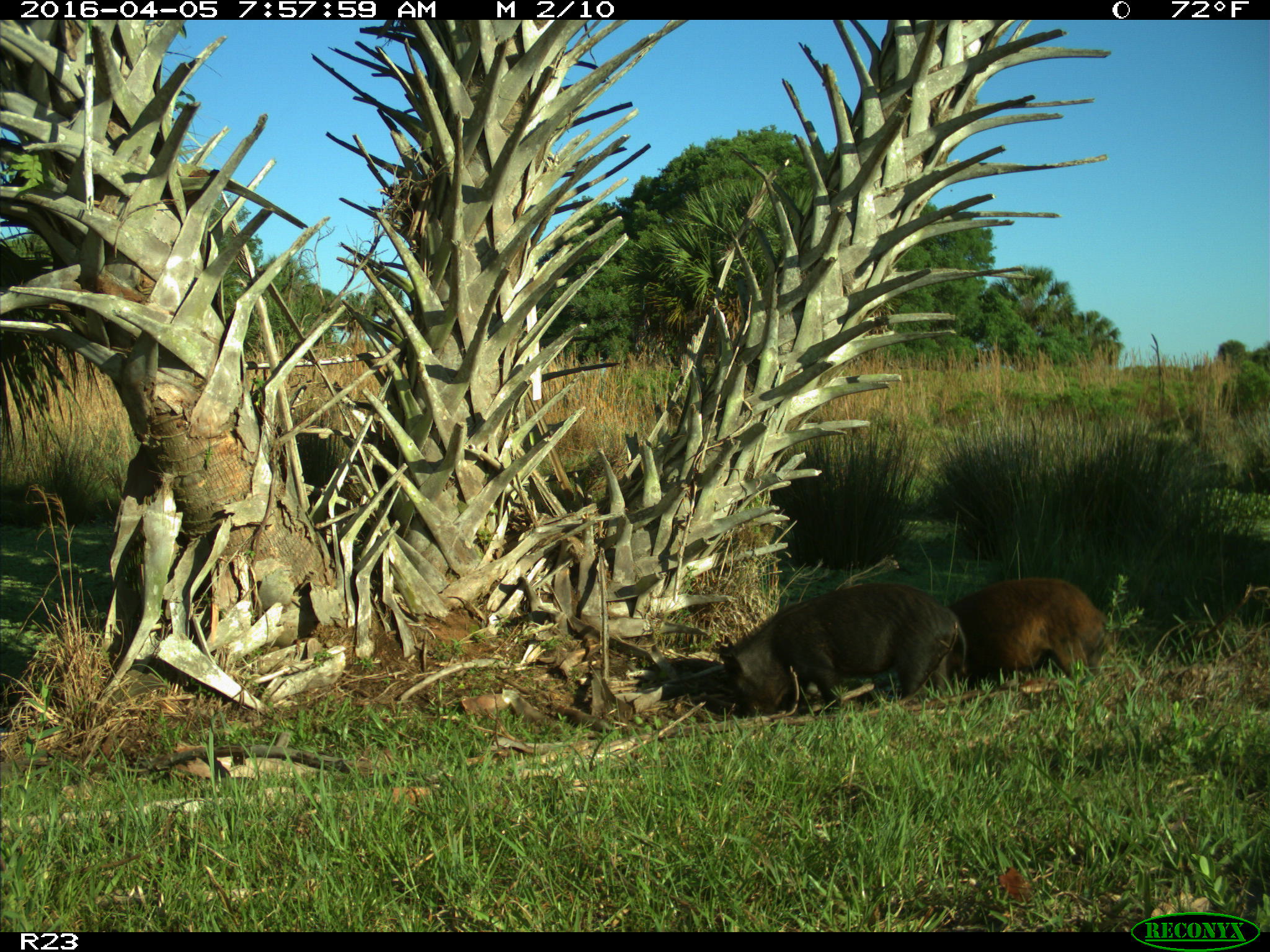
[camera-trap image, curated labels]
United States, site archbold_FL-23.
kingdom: Animalia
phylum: Chordata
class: Mammalia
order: Artiodactyla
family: Suidae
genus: Sus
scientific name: Sus scrofa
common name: wild boar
Sus scrofa (wild boar).